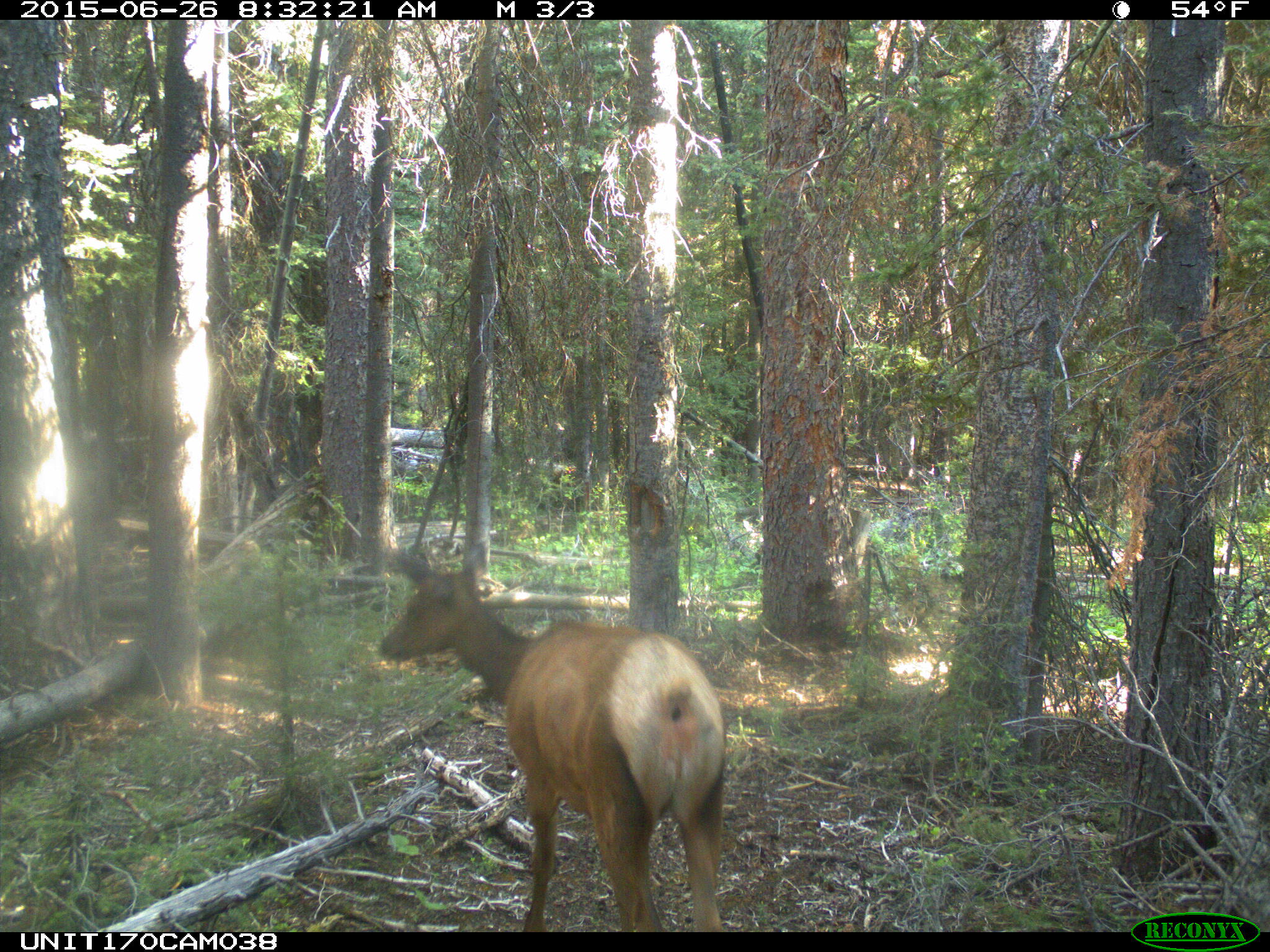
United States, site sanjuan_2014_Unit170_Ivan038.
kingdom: Animalia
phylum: Chordata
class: Mammalia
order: Artiodactyla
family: Cervidae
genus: Cervus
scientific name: Cervus elaphus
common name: red deer